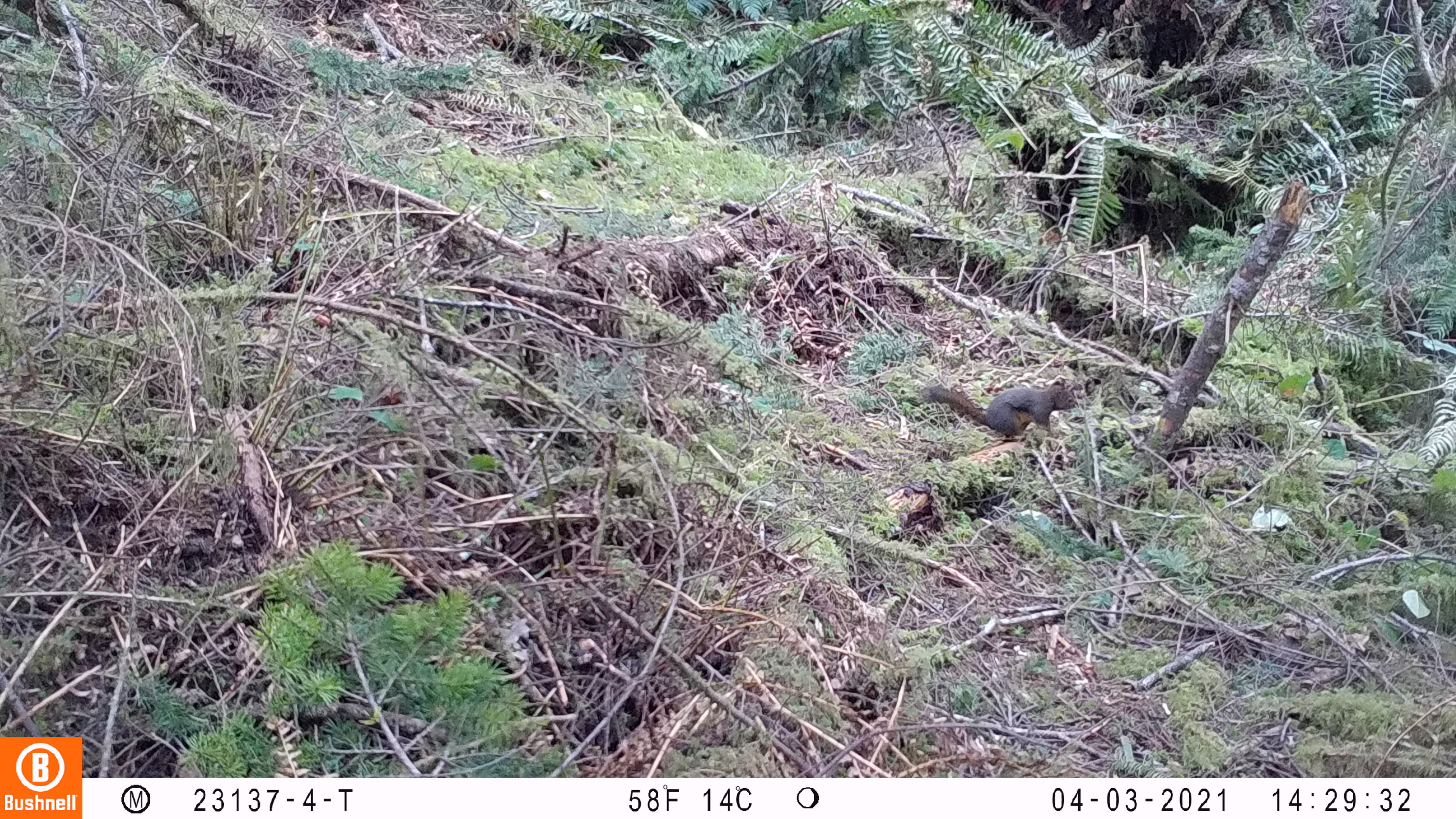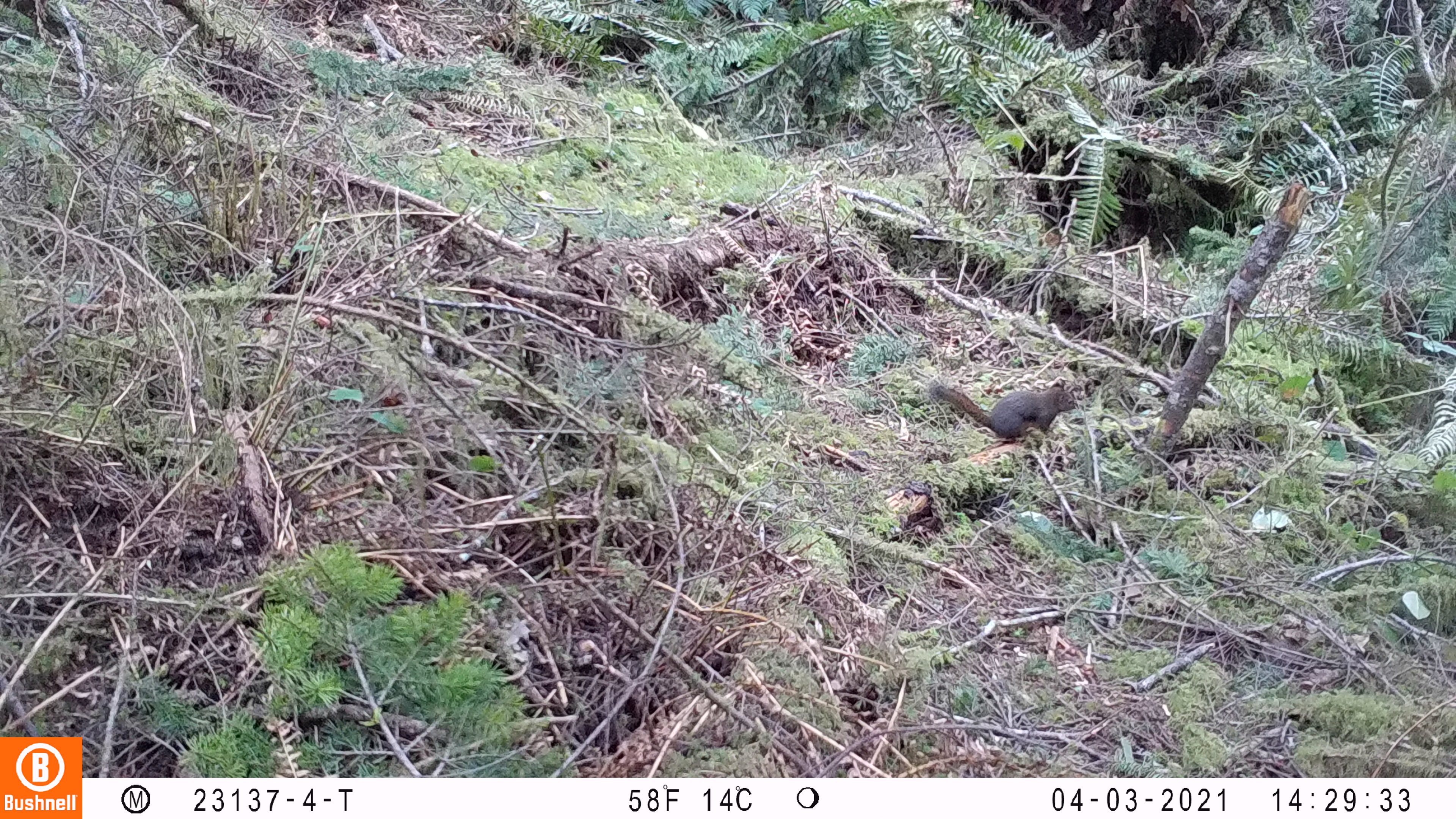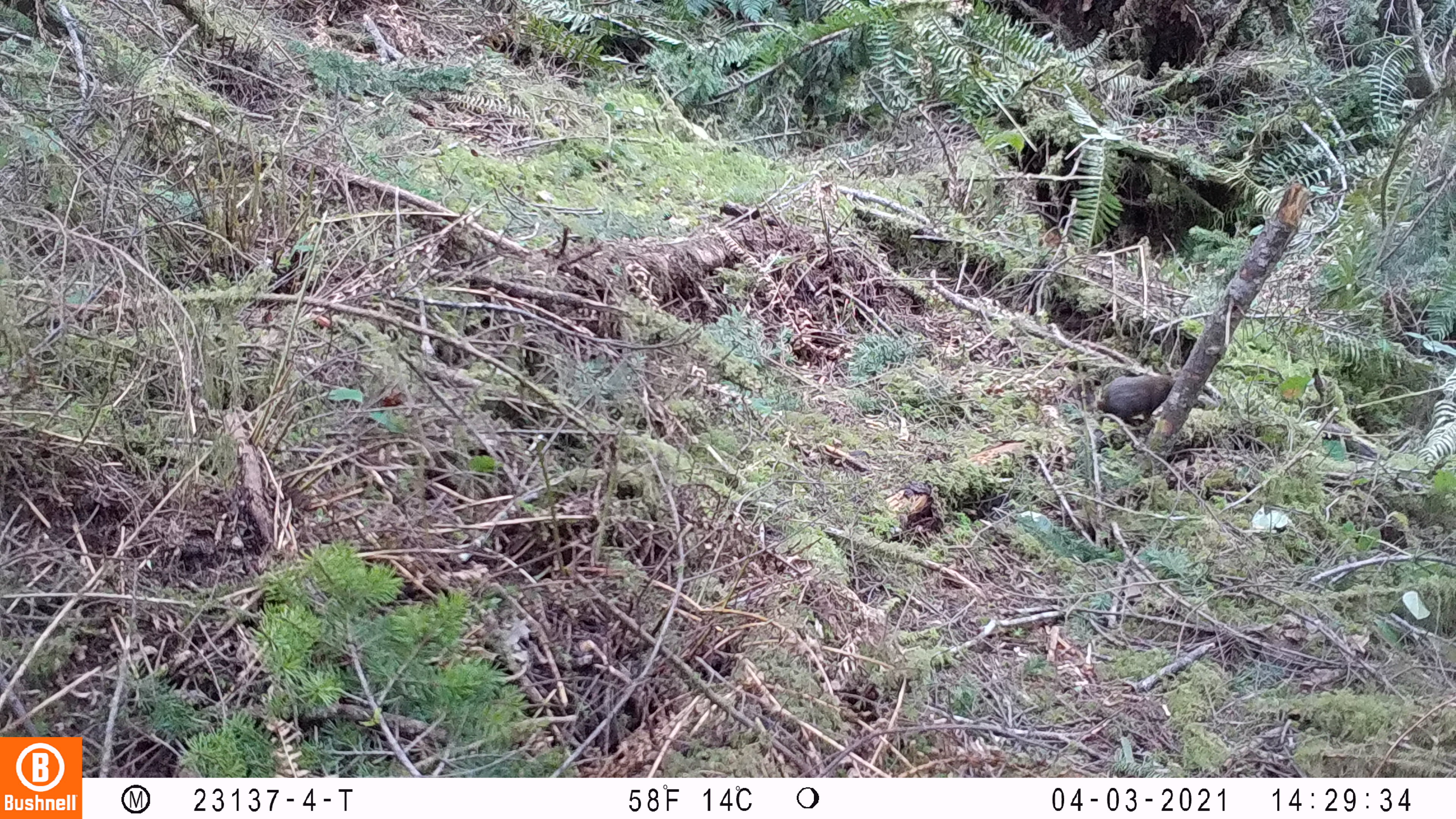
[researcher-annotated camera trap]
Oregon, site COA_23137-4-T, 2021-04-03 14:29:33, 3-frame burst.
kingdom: Animalia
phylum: Chordata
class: Mammalia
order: Rodentia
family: Sciuridae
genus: Tamiasciurus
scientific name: Tamiasciurus douglasii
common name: douglas squirrel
Douglas squirrel (Tamiasciurus douglasii).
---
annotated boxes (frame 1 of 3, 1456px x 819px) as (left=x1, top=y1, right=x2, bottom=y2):
douglas squirrel: (left=909, top=370, right=1076, bottom=447)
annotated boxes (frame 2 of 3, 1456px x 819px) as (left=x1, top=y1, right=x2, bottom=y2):
douglas squirrel: (left=922, top=369, right=1076, bottom=450)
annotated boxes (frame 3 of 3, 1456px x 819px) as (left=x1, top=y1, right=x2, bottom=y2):
douglas squirrel: (left=1067, top=360, right=1177, bottom=428)